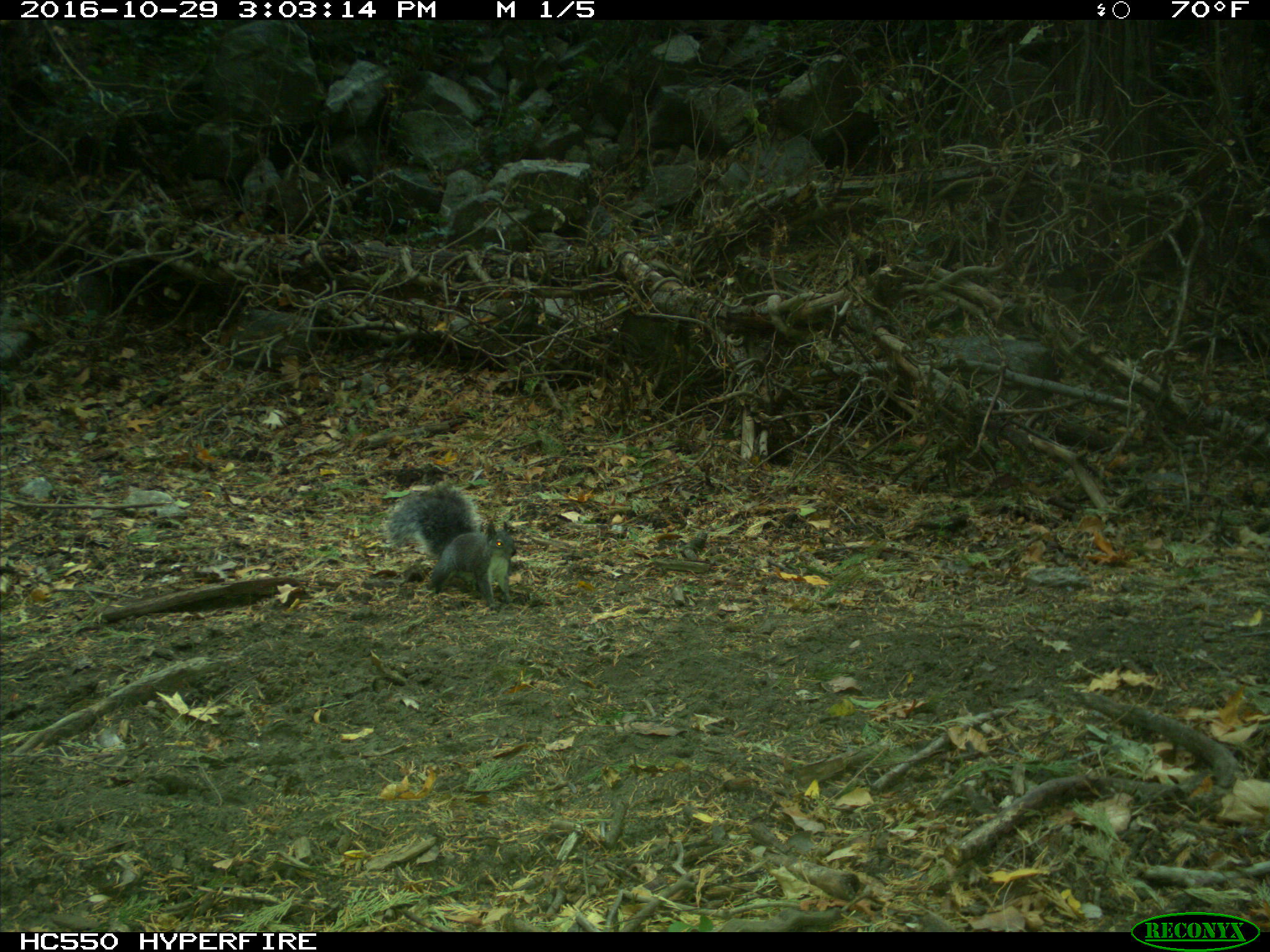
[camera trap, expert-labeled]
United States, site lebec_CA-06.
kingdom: Animalia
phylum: Chordata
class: Mammalia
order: Rodentia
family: Sciuridae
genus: Sciurus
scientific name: Sciurus carolinensis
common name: eastern gray squirrel